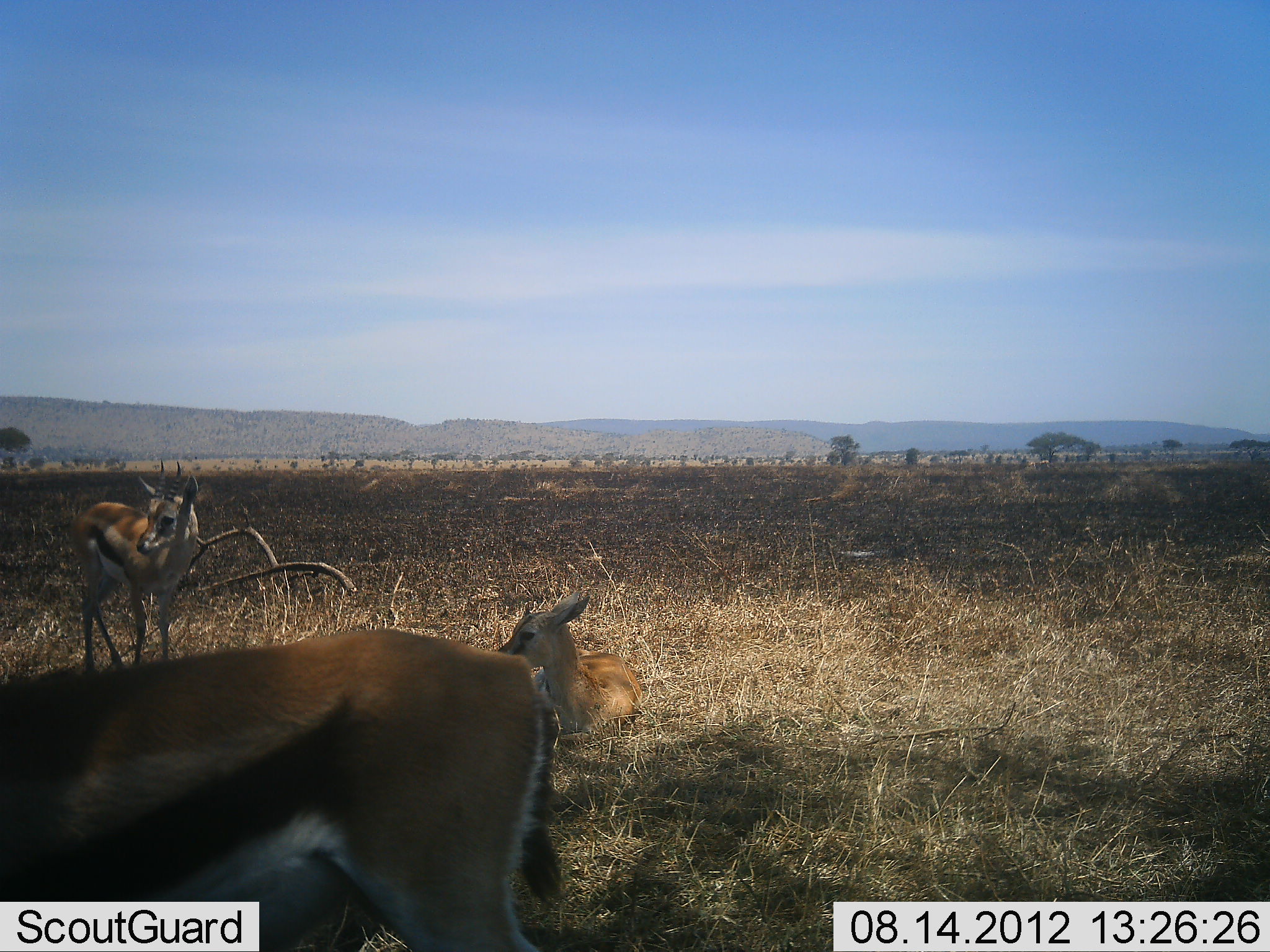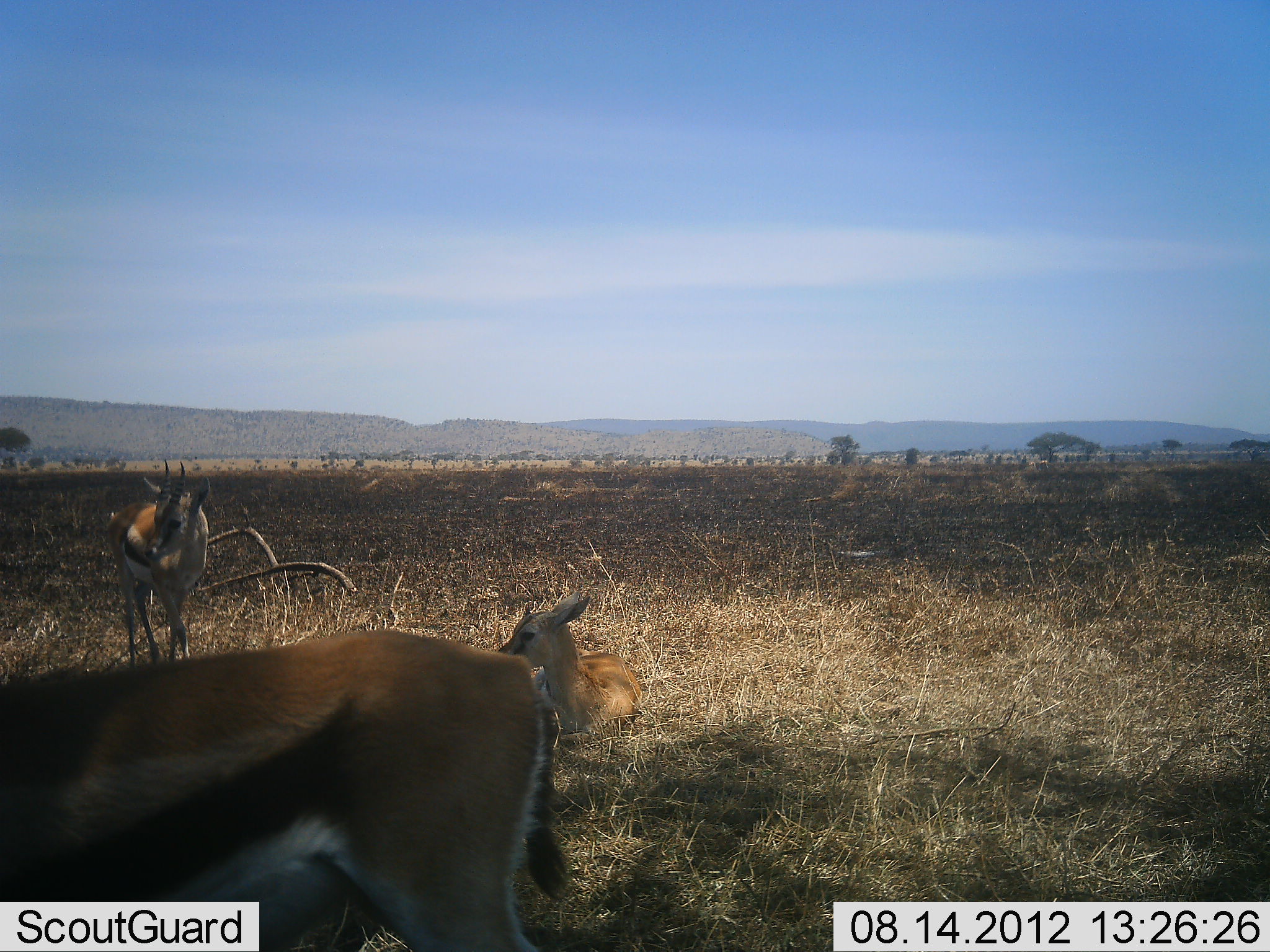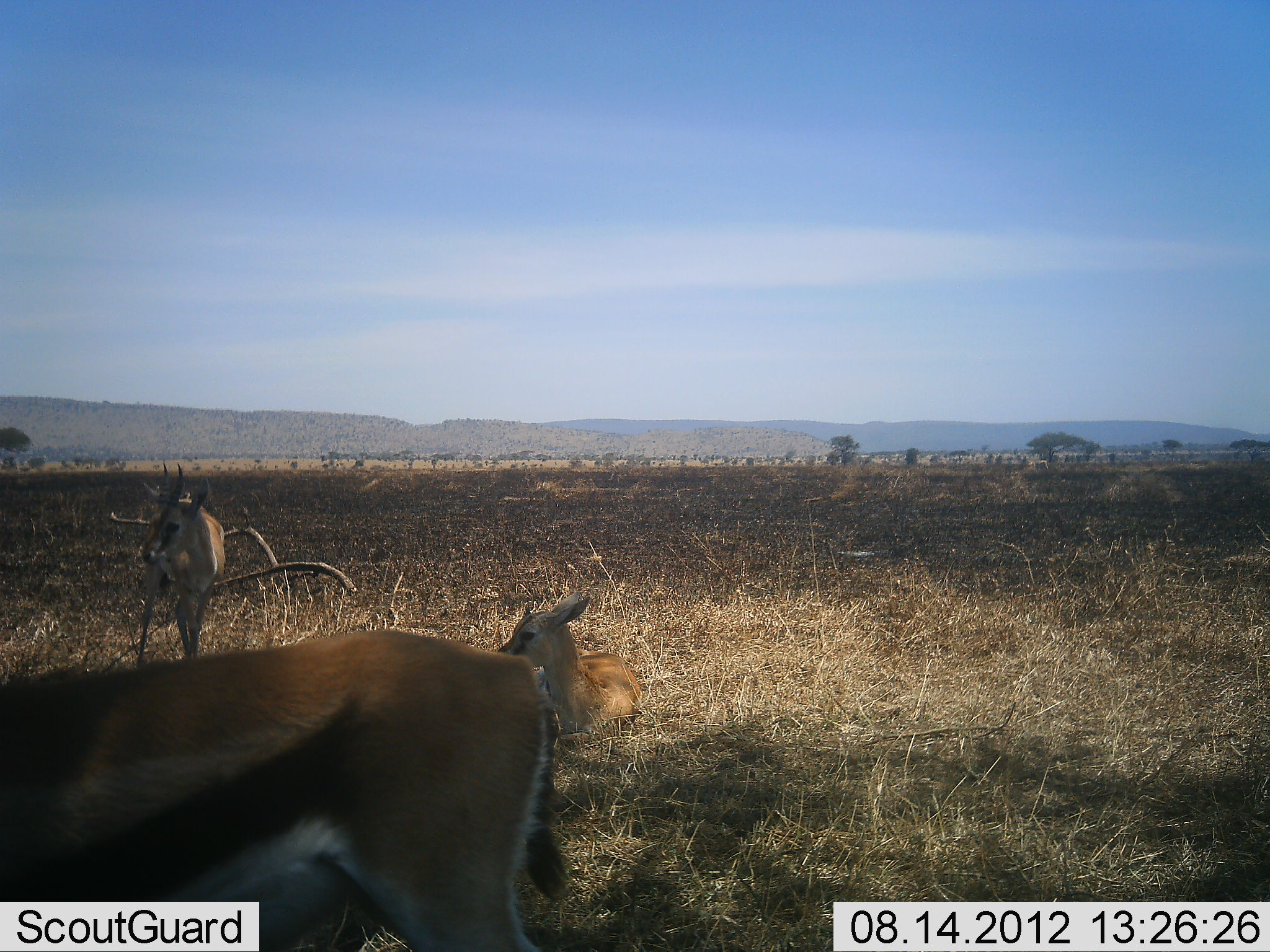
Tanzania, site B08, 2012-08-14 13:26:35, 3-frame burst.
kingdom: Animalia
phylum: Chordata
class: Mammalia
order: Artiodactyla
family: Bovidae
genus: Eudorcas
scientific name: Eudorcas thomsonii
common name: thomson's gazelle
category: gazellethomsons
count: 3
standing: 100%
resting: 100%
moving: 50%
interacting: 0%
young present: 30%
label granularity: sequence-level